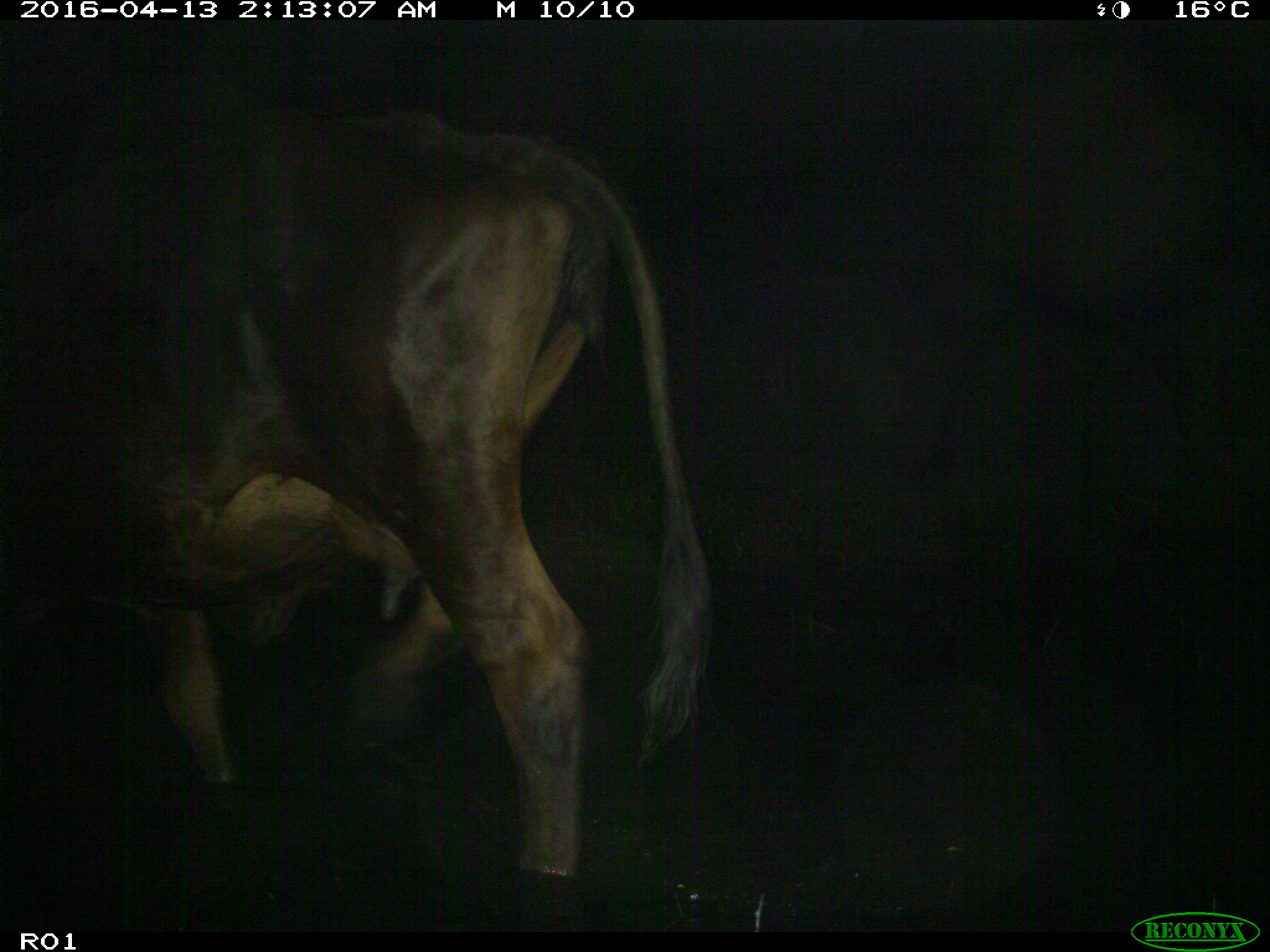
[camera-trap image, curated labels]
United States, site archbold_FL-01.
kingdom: Animalia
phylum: Chordata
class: Mammalia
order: Artiodactyla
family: Bovidae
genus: Bos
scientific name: Bos taurus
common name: domestic cow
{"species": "Bos taurus (domestic cow)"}